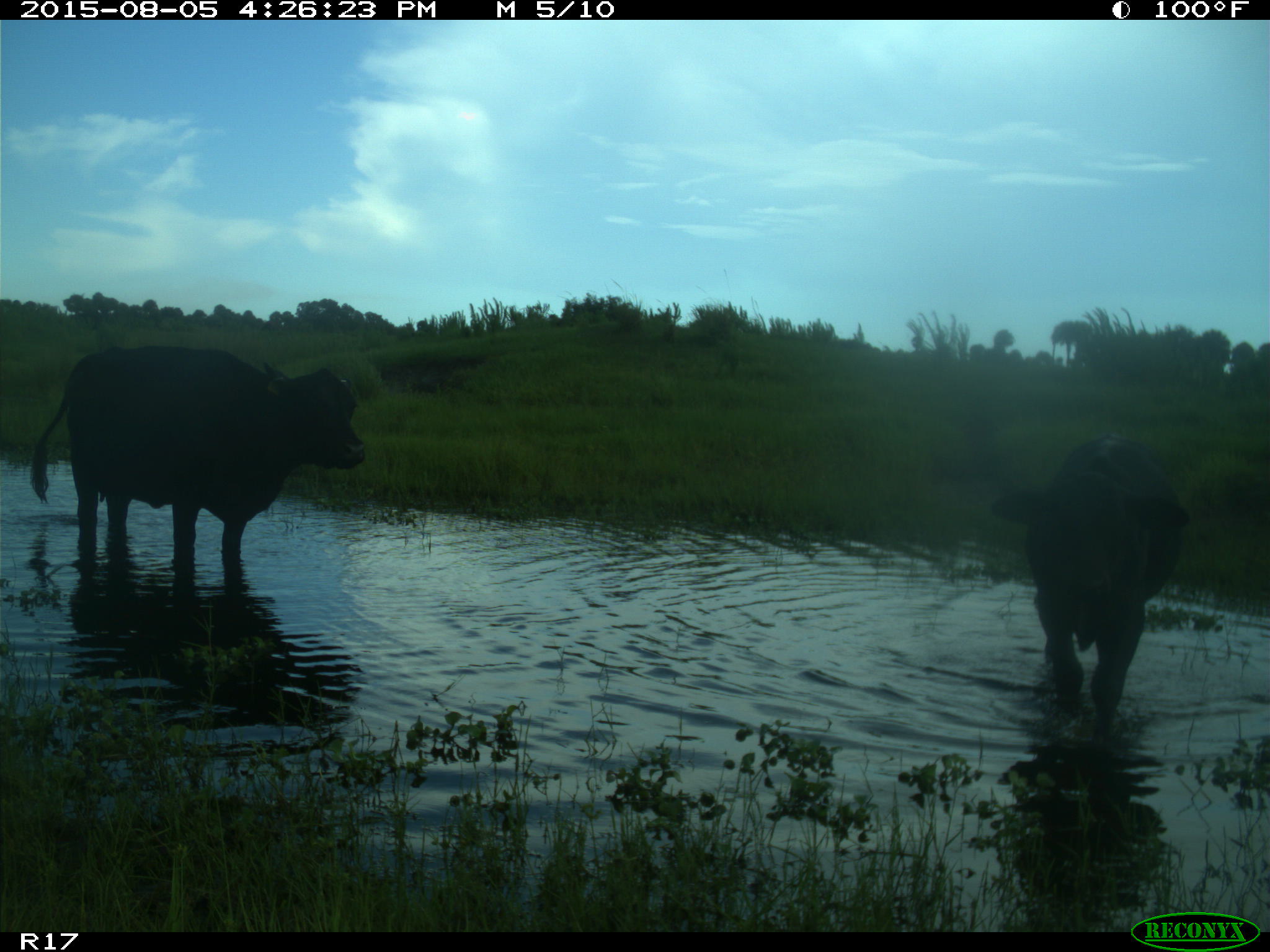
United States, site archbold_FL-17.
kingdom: Animalia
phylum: Chordata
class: Mammalia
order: Artiodactyla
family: Bovidae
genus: Bos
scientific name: Bos taurus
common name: domestic cow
Bos taurus (domestic cow).